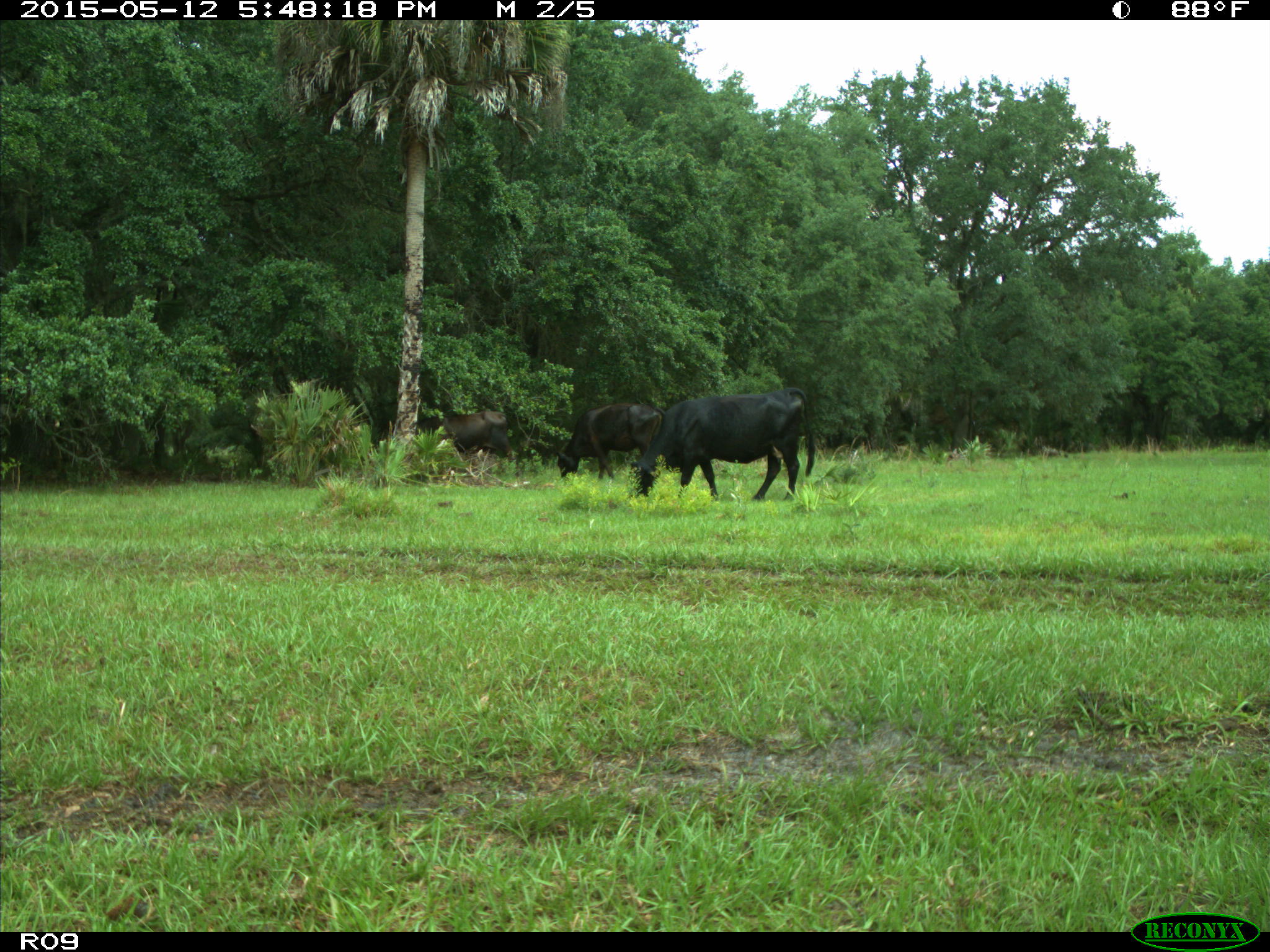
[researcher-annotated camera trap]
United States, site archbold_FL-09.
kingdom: Animalia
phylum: Chordata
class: Mammalia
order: Artiodactyla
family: Bovidae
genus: Bos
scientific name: Bos taurus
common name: domestic cow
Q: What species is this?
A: Bos taurus (domestic cow).